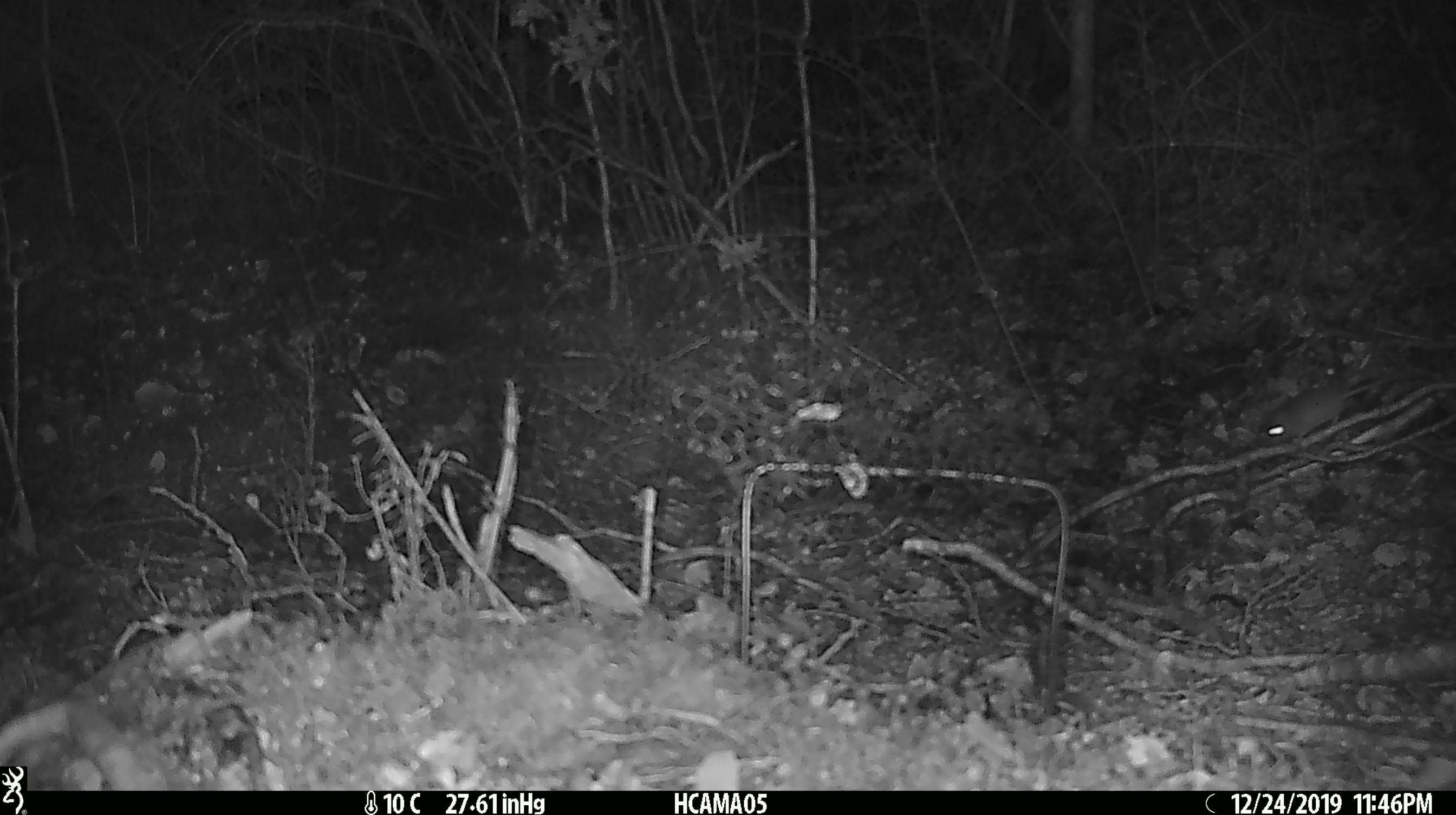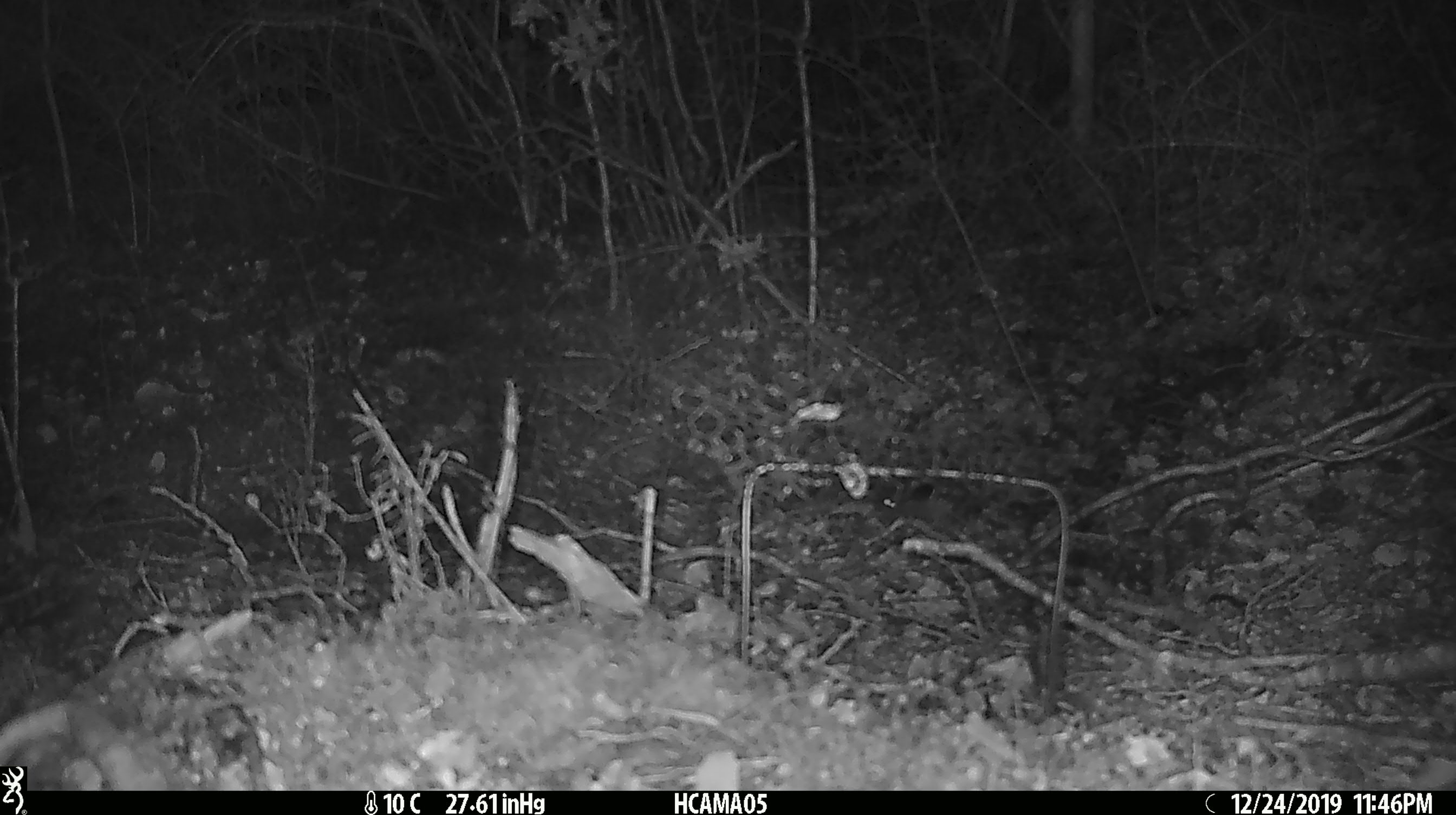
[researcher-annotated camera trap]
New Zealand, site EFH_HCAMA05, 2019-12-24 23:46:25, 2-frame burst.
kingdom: Animalia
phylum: Chordata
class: Mammalia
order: Rodentia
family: Muridae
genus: Mus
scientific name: Mus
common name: mouse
Mouse (Mus).